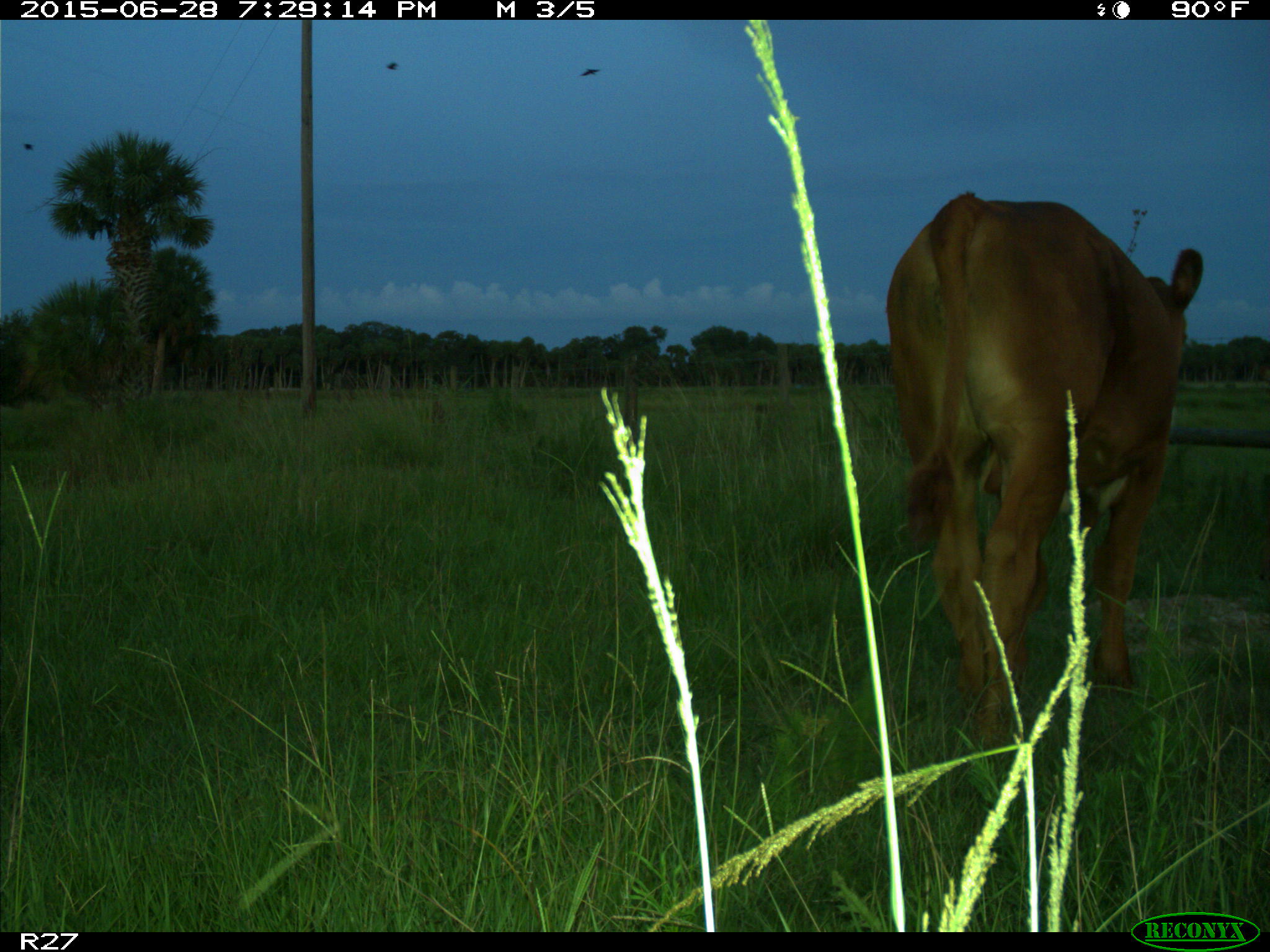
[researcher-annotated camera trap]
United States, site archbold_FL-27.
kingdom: Animalia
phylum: Chordata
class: Mammalia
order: Artiodactyla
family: Bovidae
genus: Bos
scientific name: Bos taurus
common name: domestic cow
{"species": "Bos taurus (domestic cow)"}